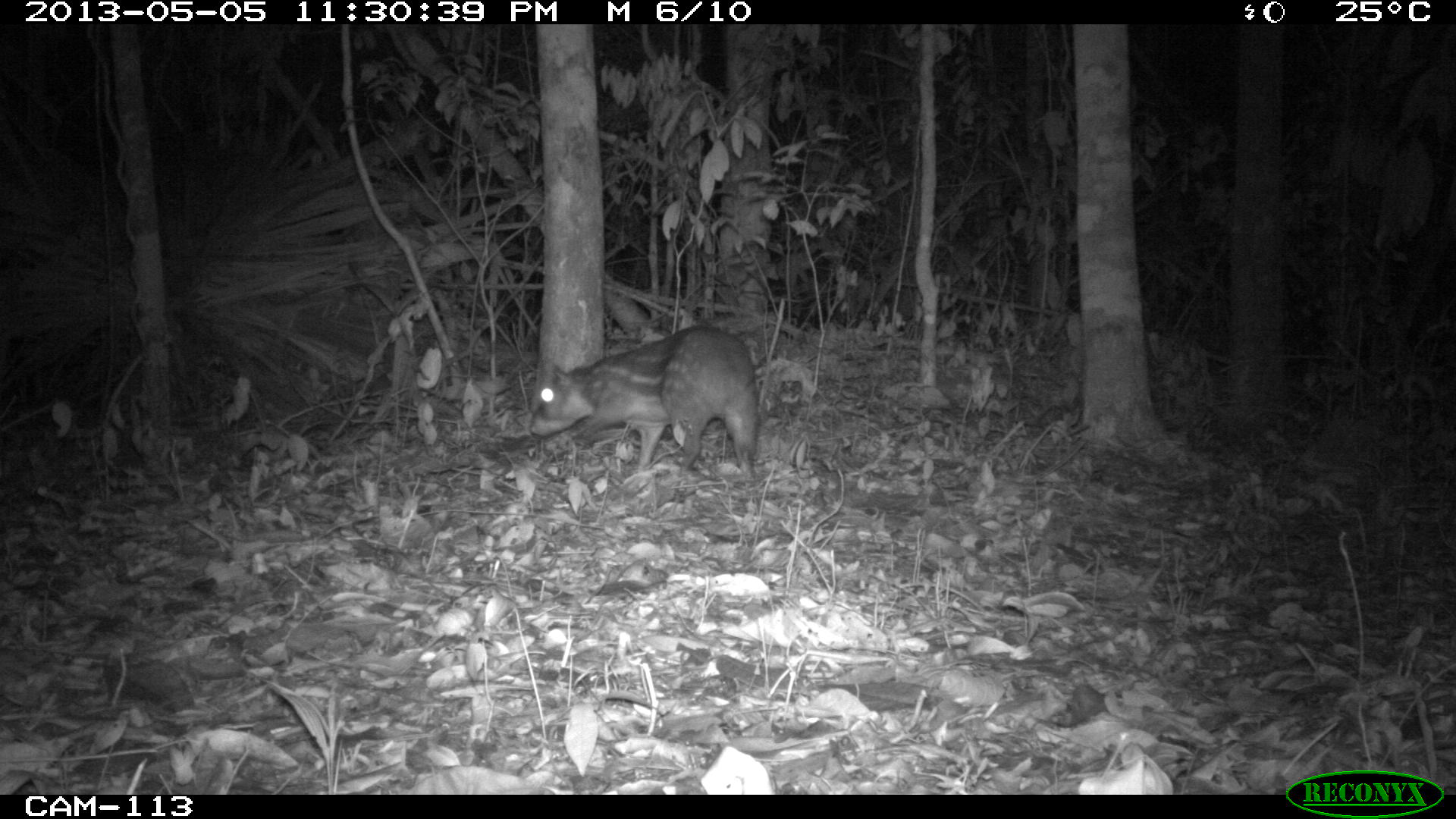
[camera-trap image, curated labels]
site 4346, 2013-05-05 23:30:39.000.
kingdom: Animalia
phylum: Chordata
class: Mammalia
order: Rodentia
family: Cuniculidae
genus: Cuniculus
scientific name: Cuniculus paca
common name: lowland paca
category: agouti paca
Agouti paca (lowland paca) (Cuniculus paca), count 1.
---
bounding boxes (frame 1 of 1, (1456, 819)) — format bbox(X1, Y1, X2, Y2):
agouti paca: bbox(529, 324, 760, 481)